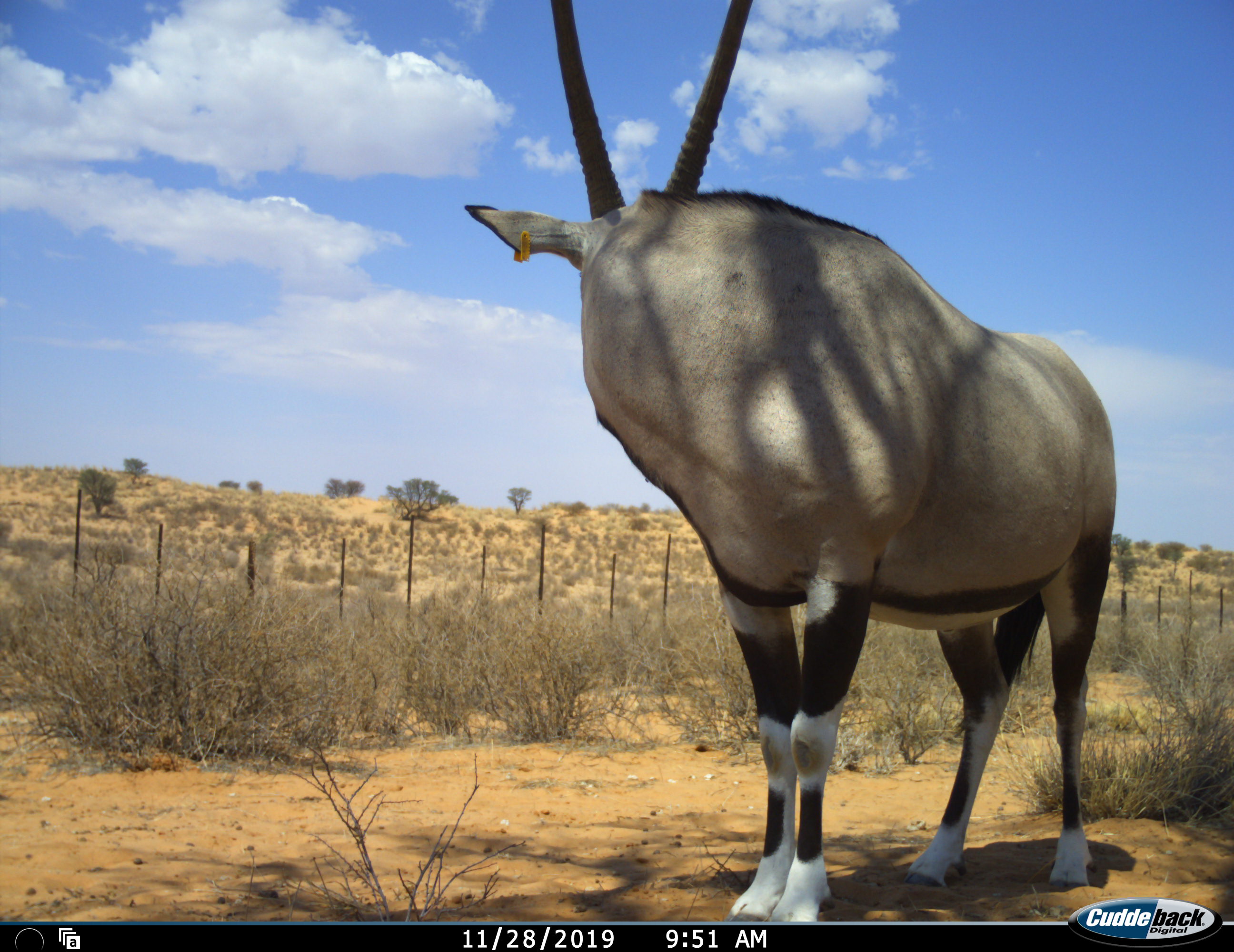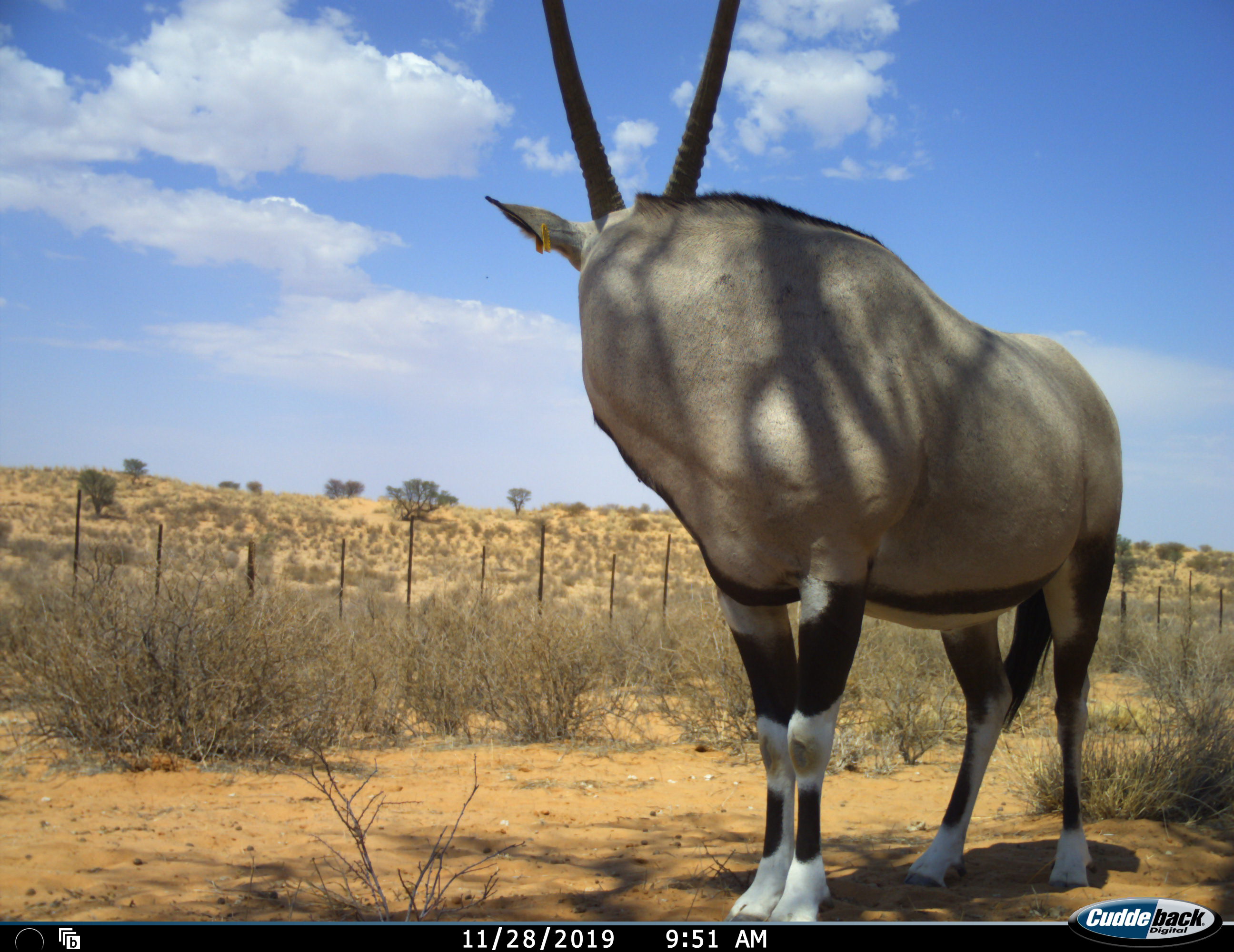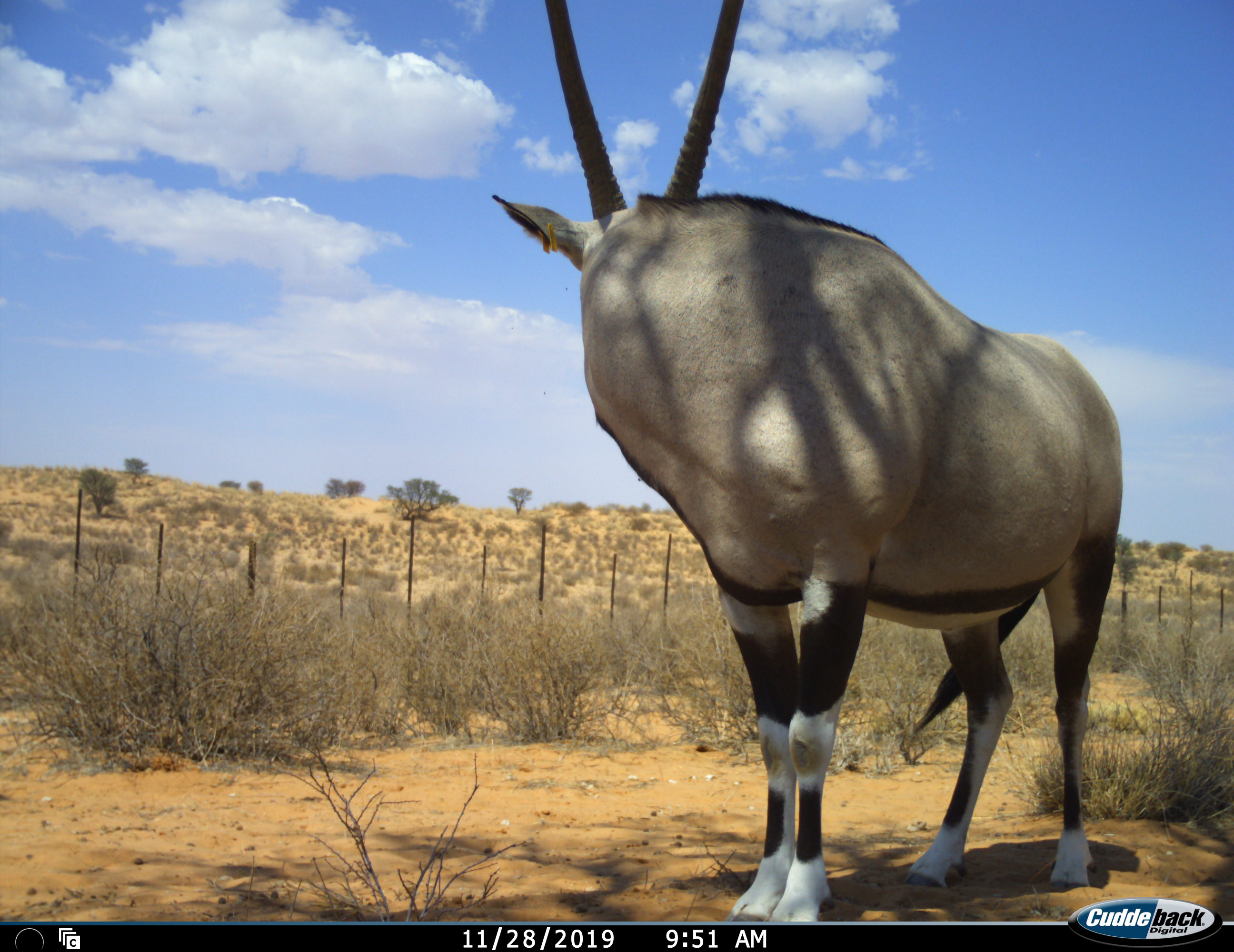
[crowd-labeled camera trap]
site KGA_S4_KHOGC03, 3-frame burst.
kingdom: Animalia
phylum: Chordata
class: Mammalia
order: Artiodactyla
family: Bovidae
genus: Oryx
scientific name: Oryx gazella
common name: gemsbok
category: oryx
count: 1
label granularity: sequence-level